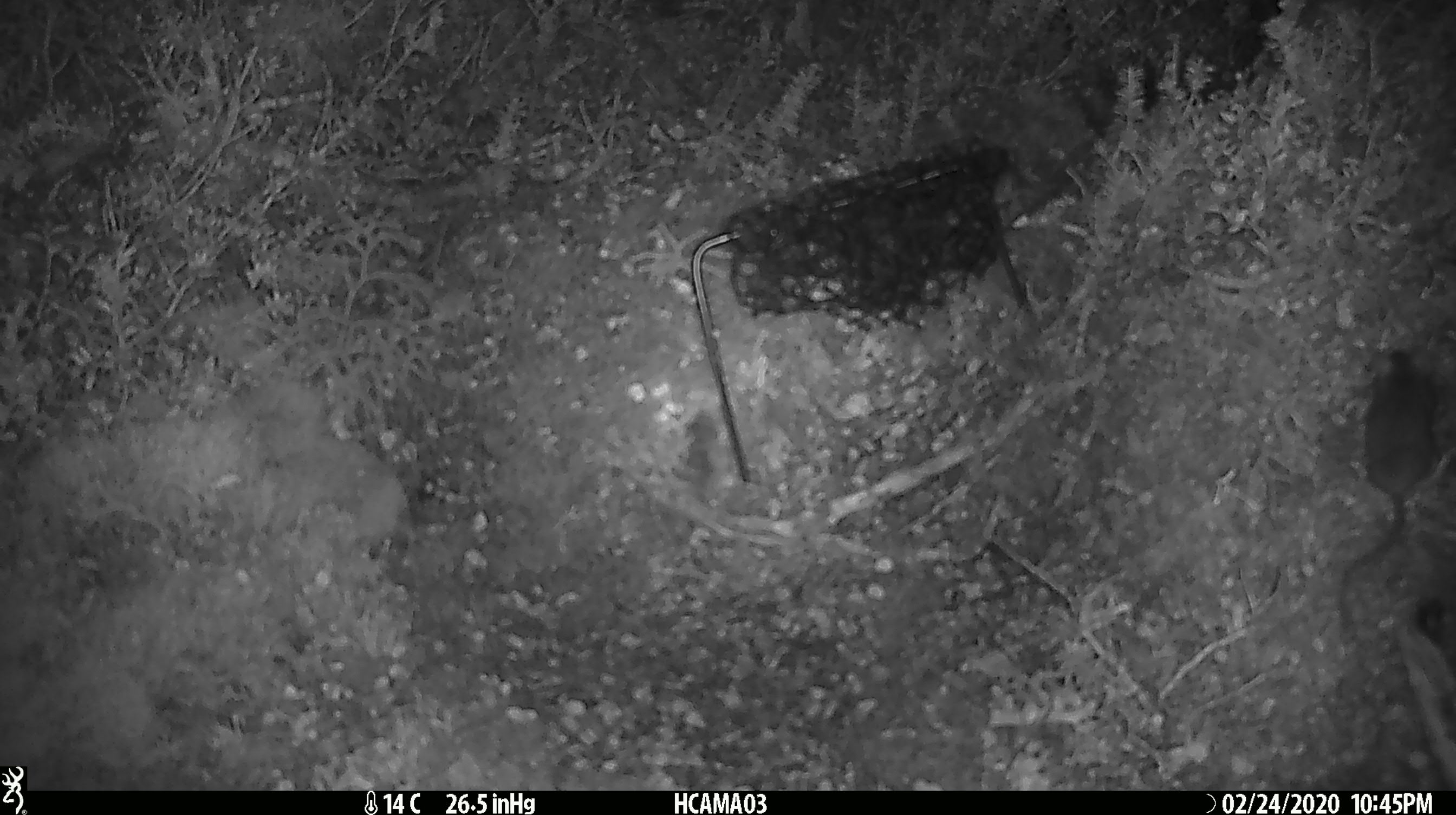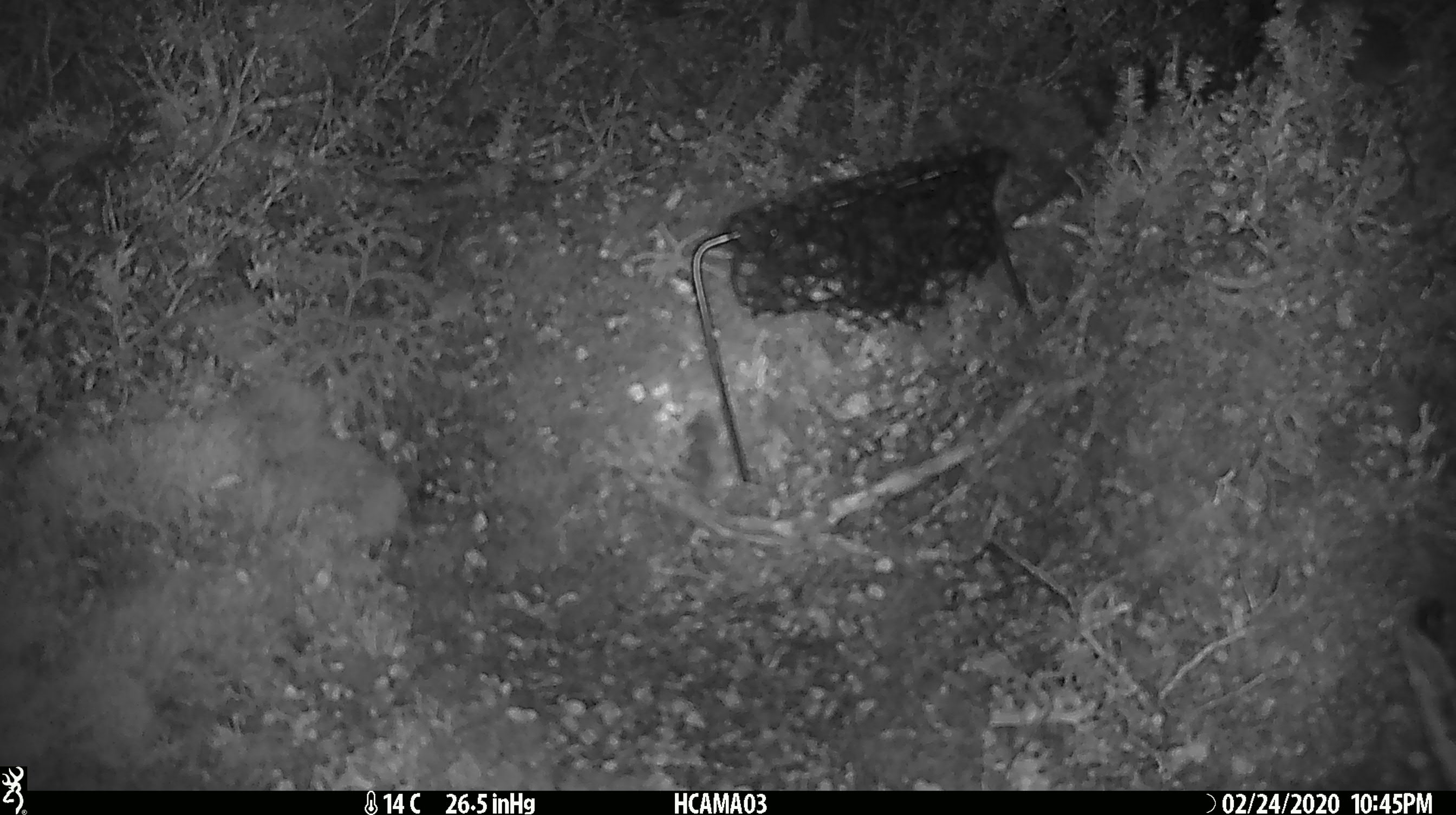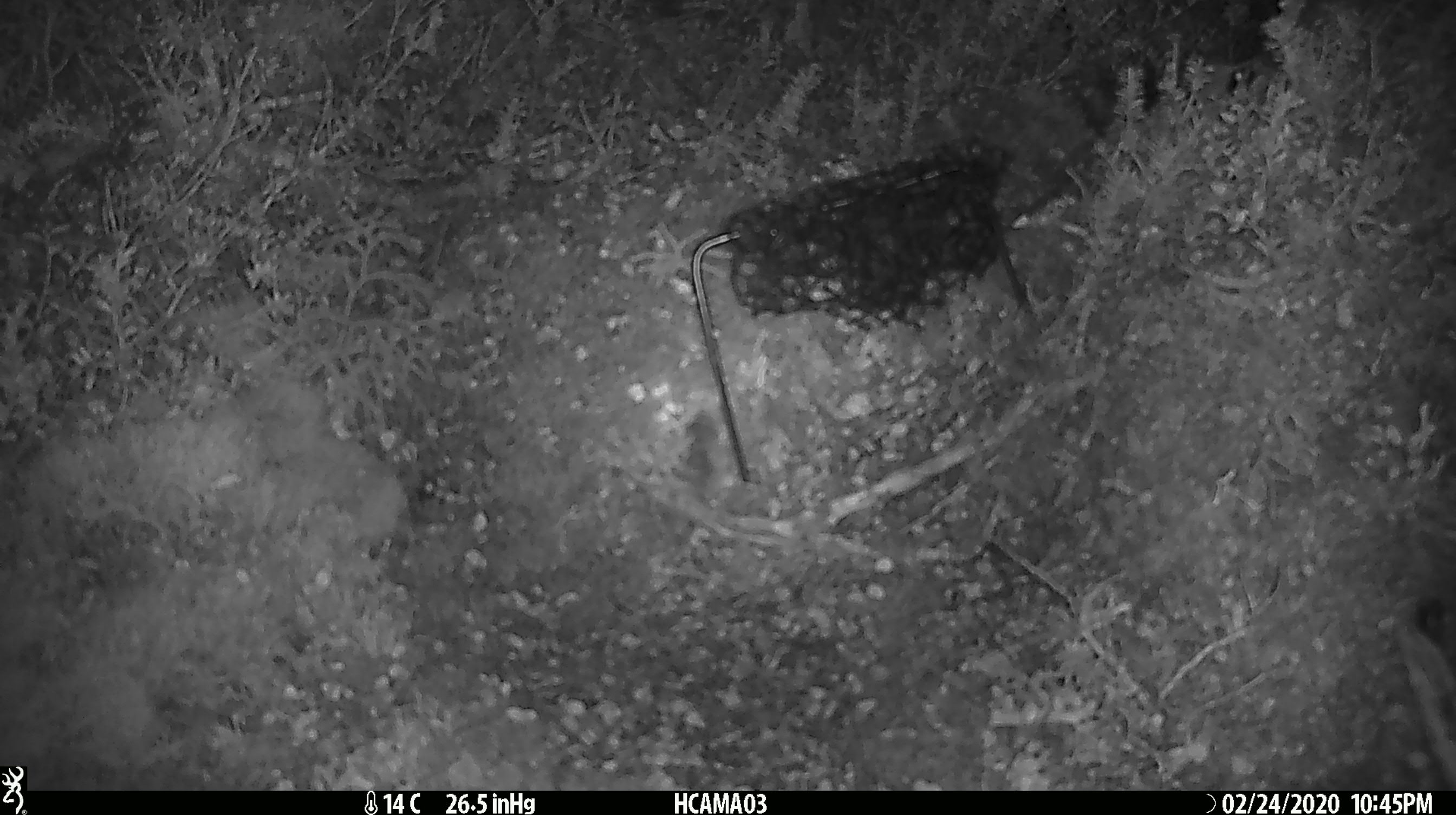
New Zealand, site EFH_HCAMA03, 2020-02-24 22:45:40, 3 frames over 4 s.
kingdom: Animalia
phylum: Chordata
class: Mammalia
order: Rodentia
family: Muridae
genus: Mus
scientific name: Mus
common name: mouse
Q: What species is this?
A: Mouse (Mus).